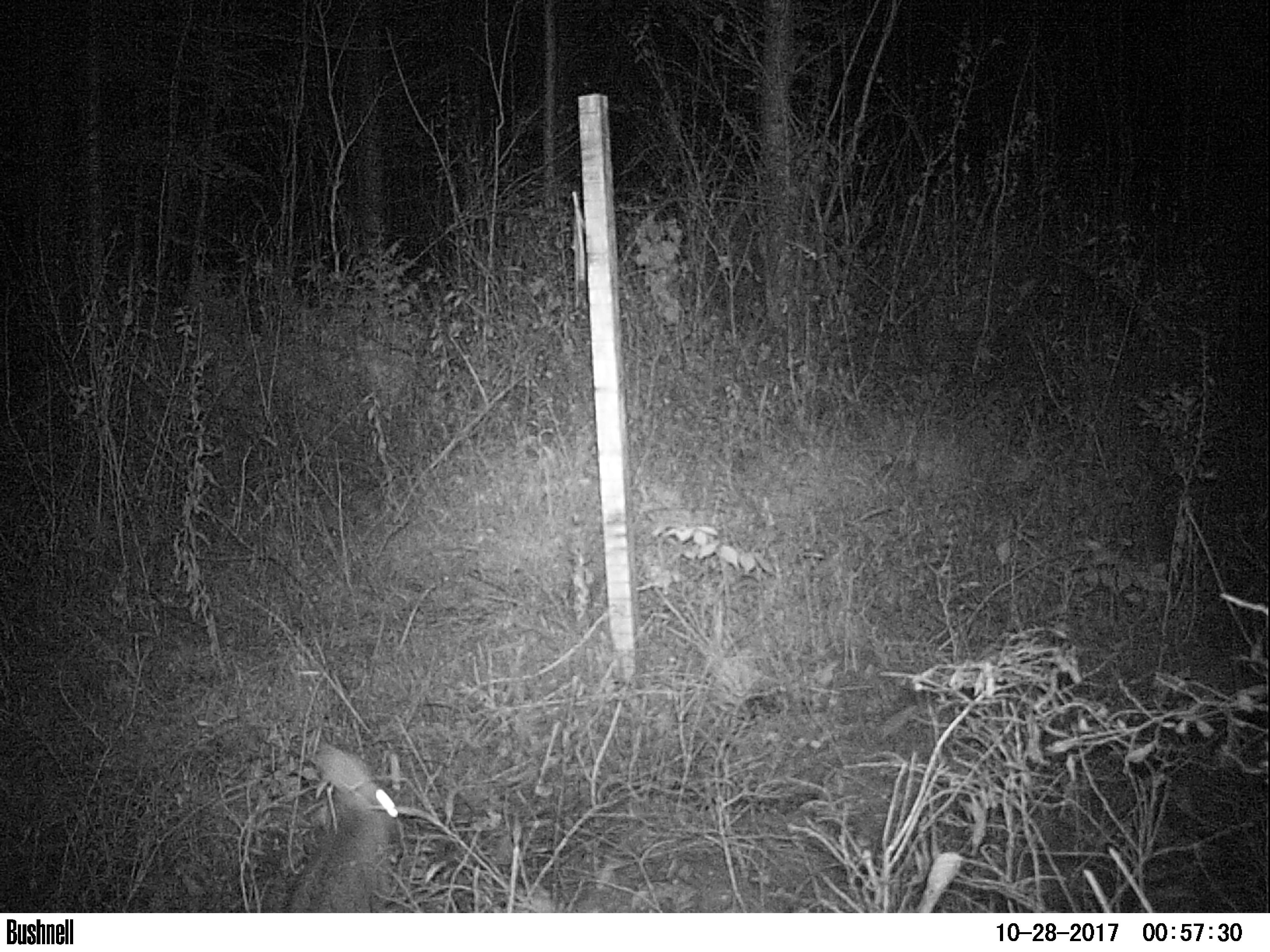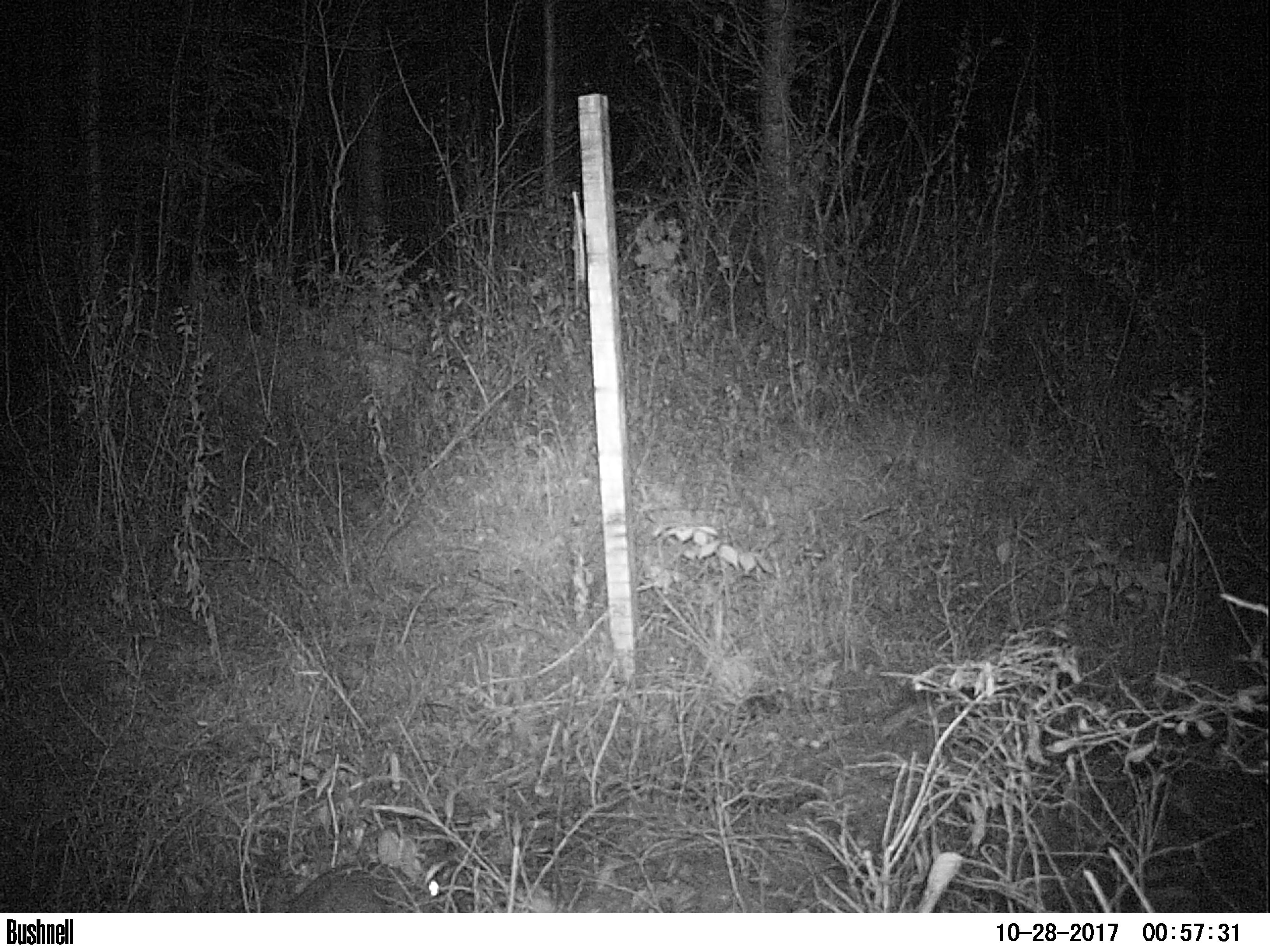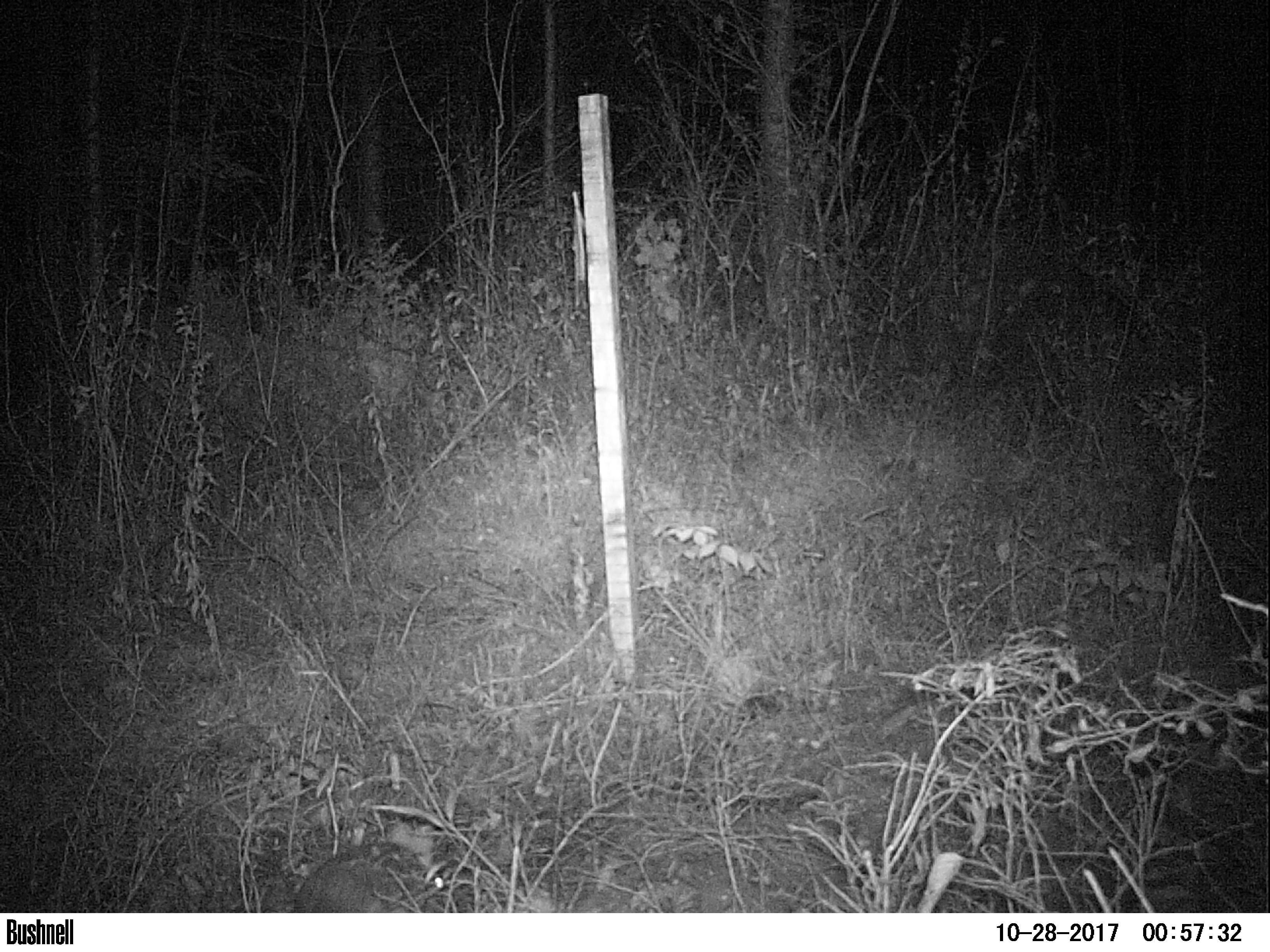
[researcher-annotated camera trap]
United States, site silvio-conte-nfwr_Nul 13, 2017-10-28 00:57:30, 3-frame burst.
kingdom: Animalia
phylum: Chordata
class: Mammalia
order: Lagomorpha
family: Leporidae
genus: Lepus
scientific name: Lepus americanus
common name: snowshoe hare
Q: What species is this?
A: Snowshoe hare (Lepus americanus).